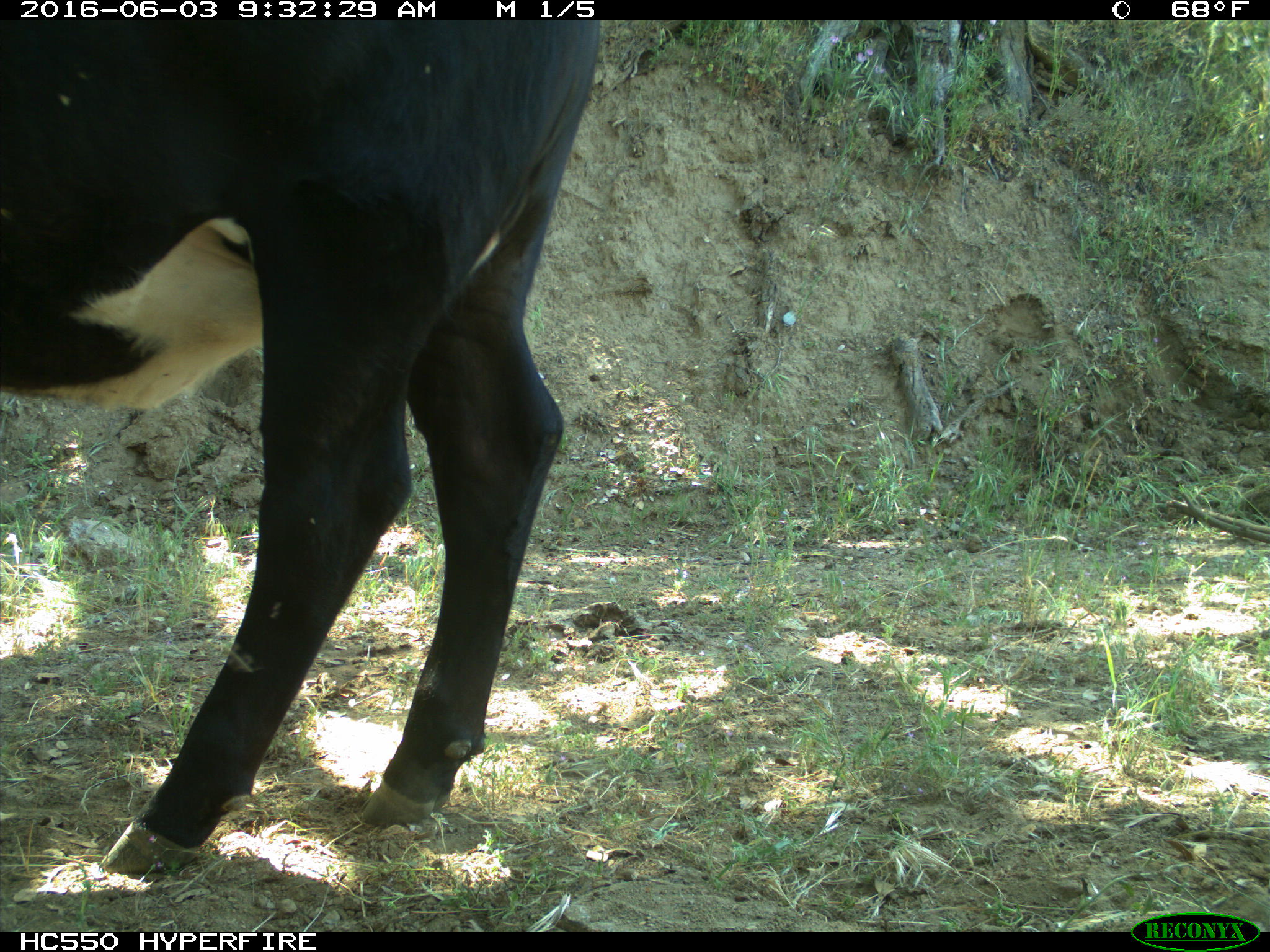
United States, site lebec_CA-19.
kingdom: Animalia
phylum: Chordata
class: Mammalia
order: Artiodactyla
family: Bovidae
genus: Bos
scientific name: Bos taurus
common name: domestic cow